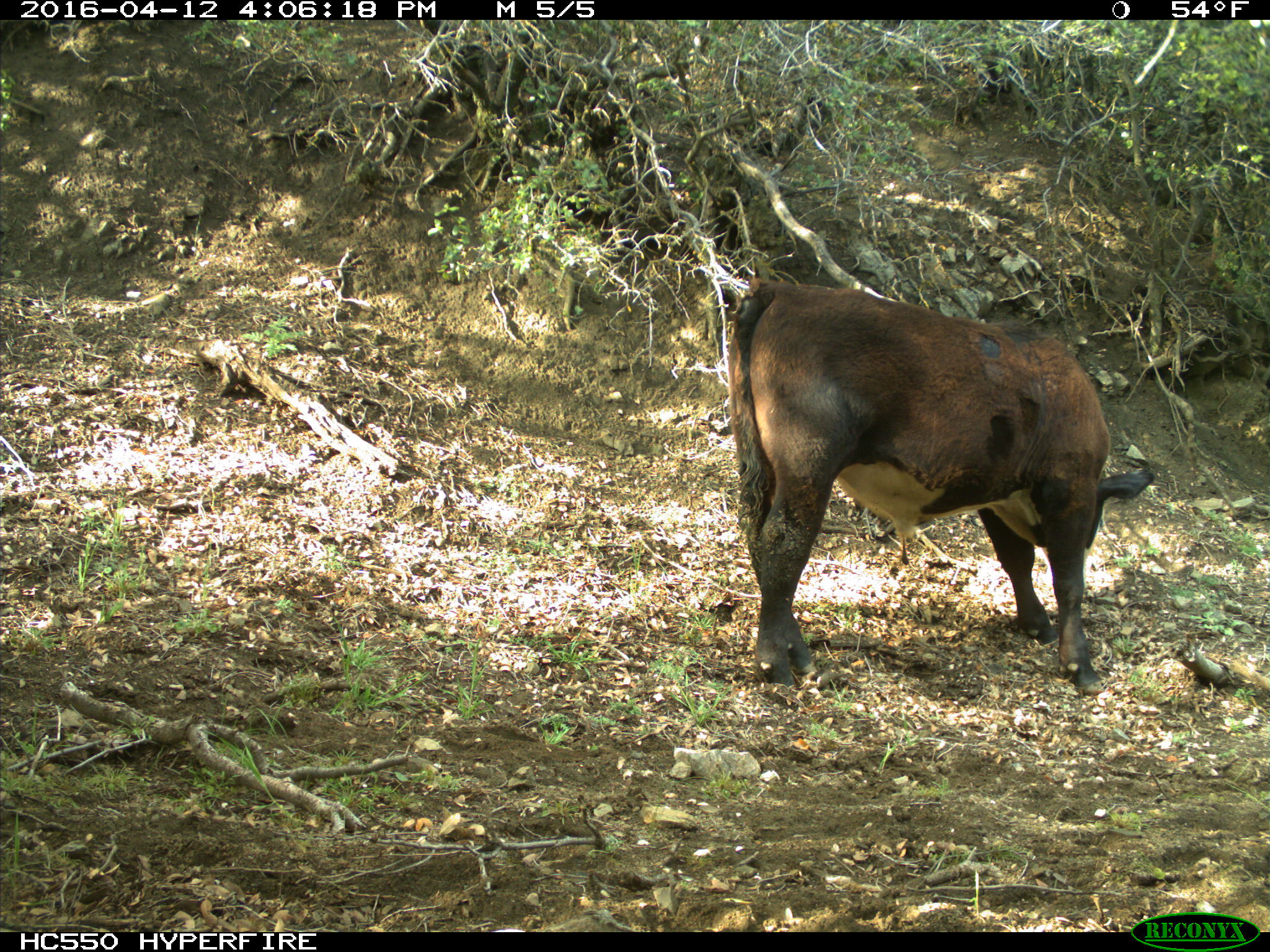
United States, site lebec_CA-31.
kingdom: Animalia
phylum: Chordata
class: Mammalia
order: Artiodactyla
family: Bovidae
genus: Bos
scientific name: Bos taurus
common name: domestic cow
Bos taurus (domestic cow).